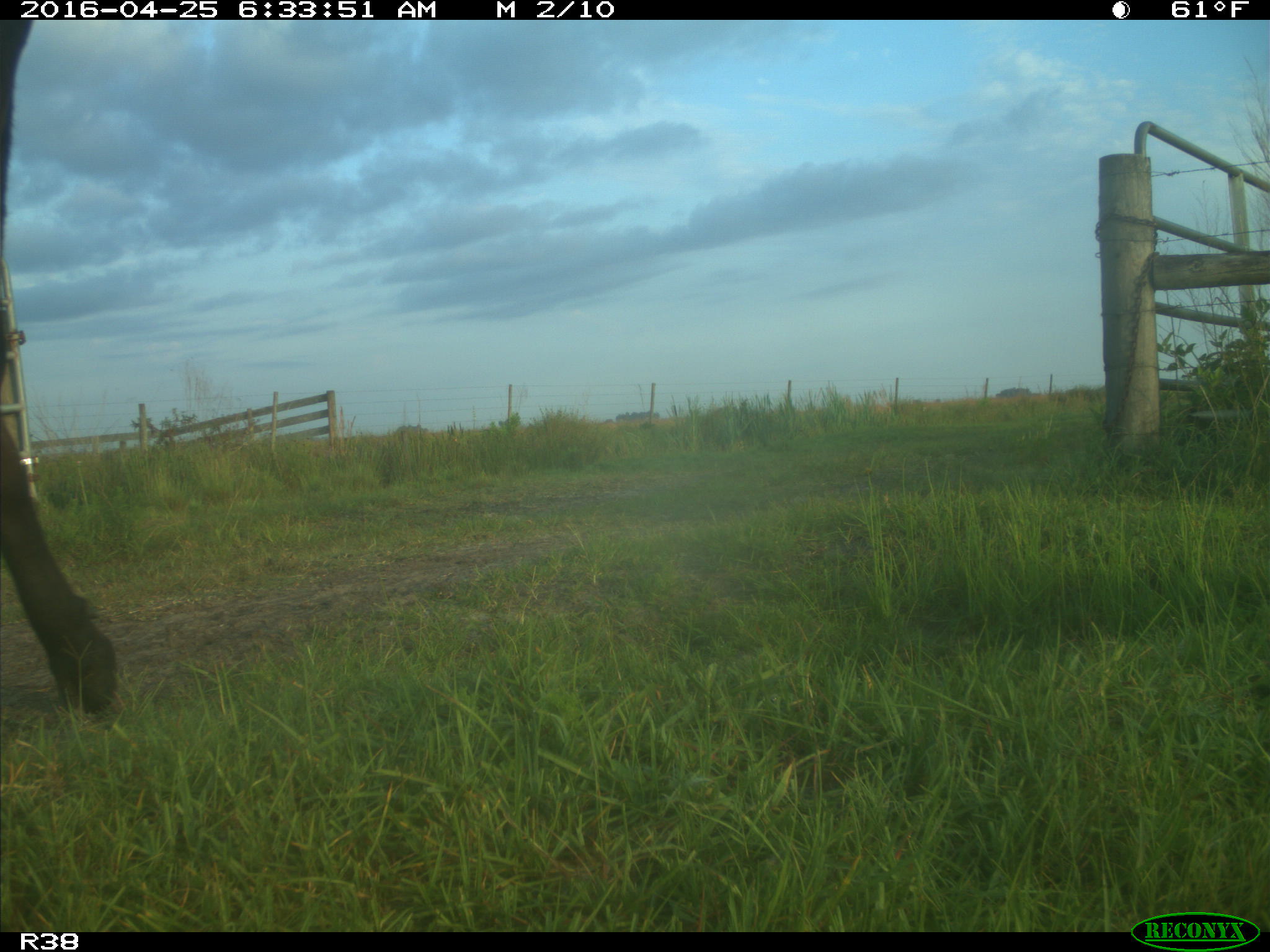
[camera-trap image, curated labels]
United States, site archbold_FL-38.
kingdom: Animalia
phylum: Chordata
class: Mammalia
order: Artiodactyla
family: Bovidae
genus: Bos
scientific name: Bos taurus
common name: domestic cow